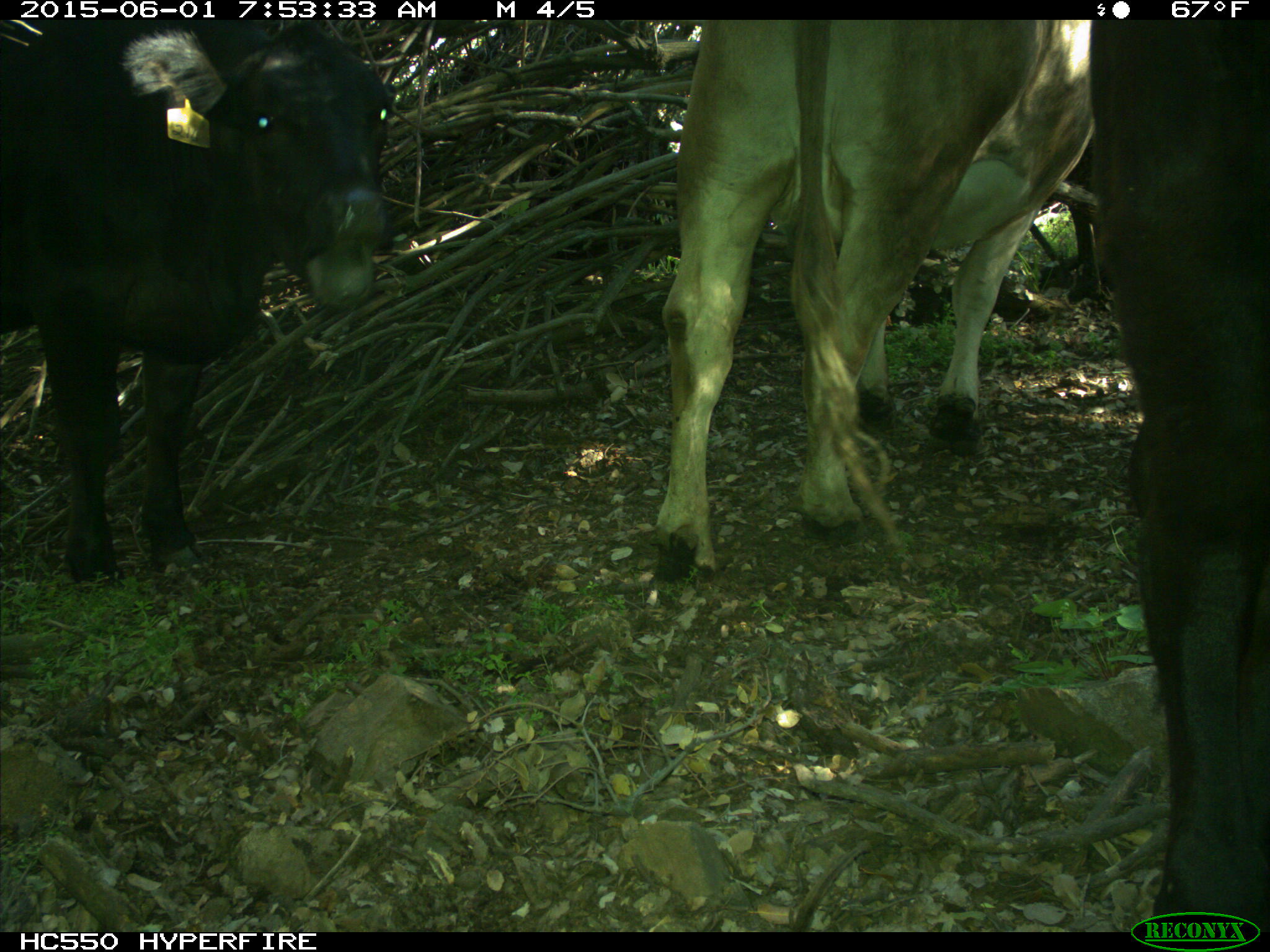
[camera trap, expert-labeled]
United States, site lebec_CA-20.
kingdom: Animalia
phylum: Chordata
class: Mammalia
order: Artiodactyla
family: Bovidae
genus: Bos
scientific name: Bos taurus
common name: domestic cow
Bos taurus (domestic cow).